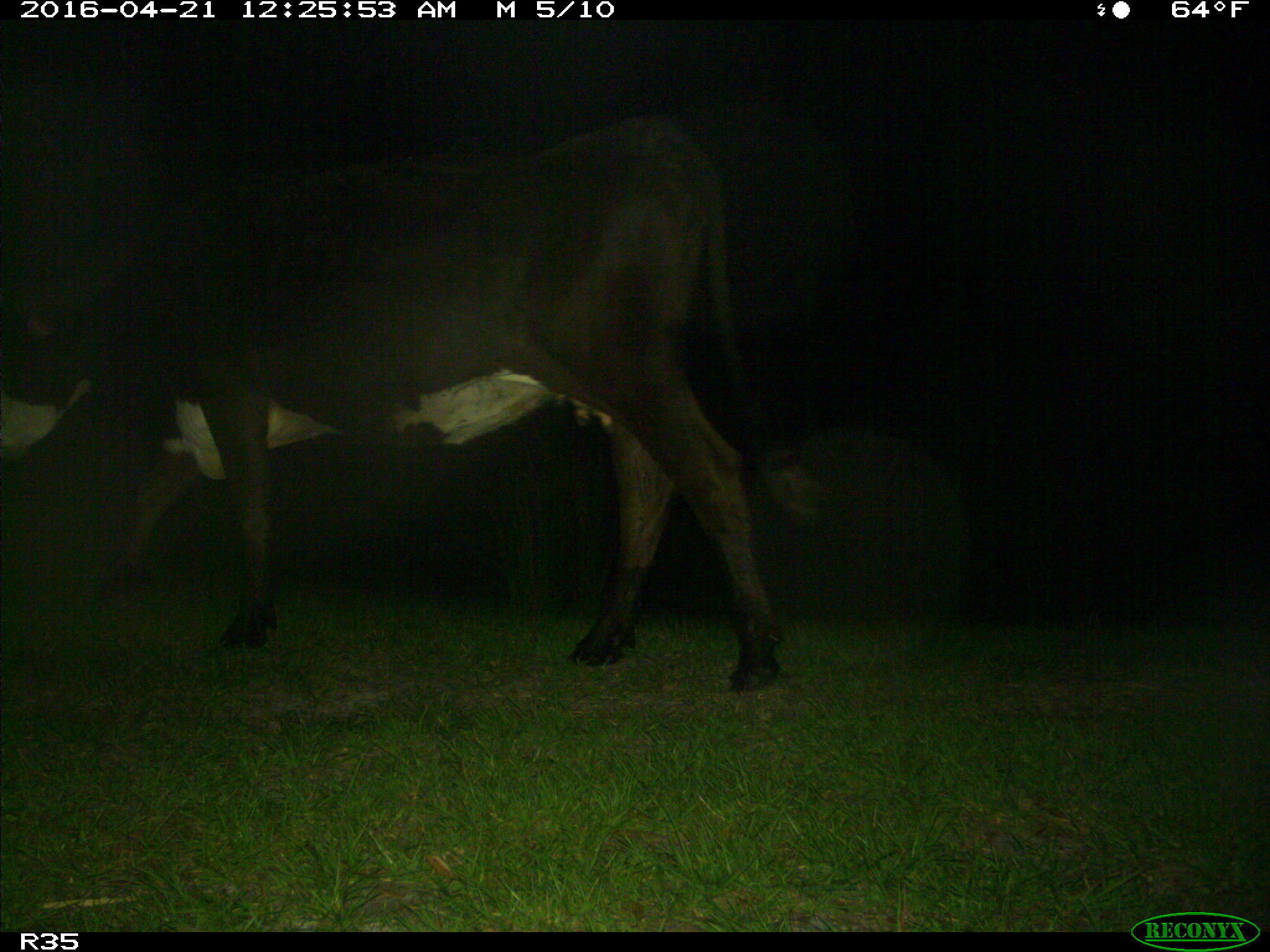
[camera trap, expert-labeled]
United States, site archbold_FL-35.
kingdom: Animalia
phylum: Chordata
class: Mammalia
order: Artiodactyla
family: Bovidae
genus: Bos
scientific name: Bos taurus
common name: domestic cow